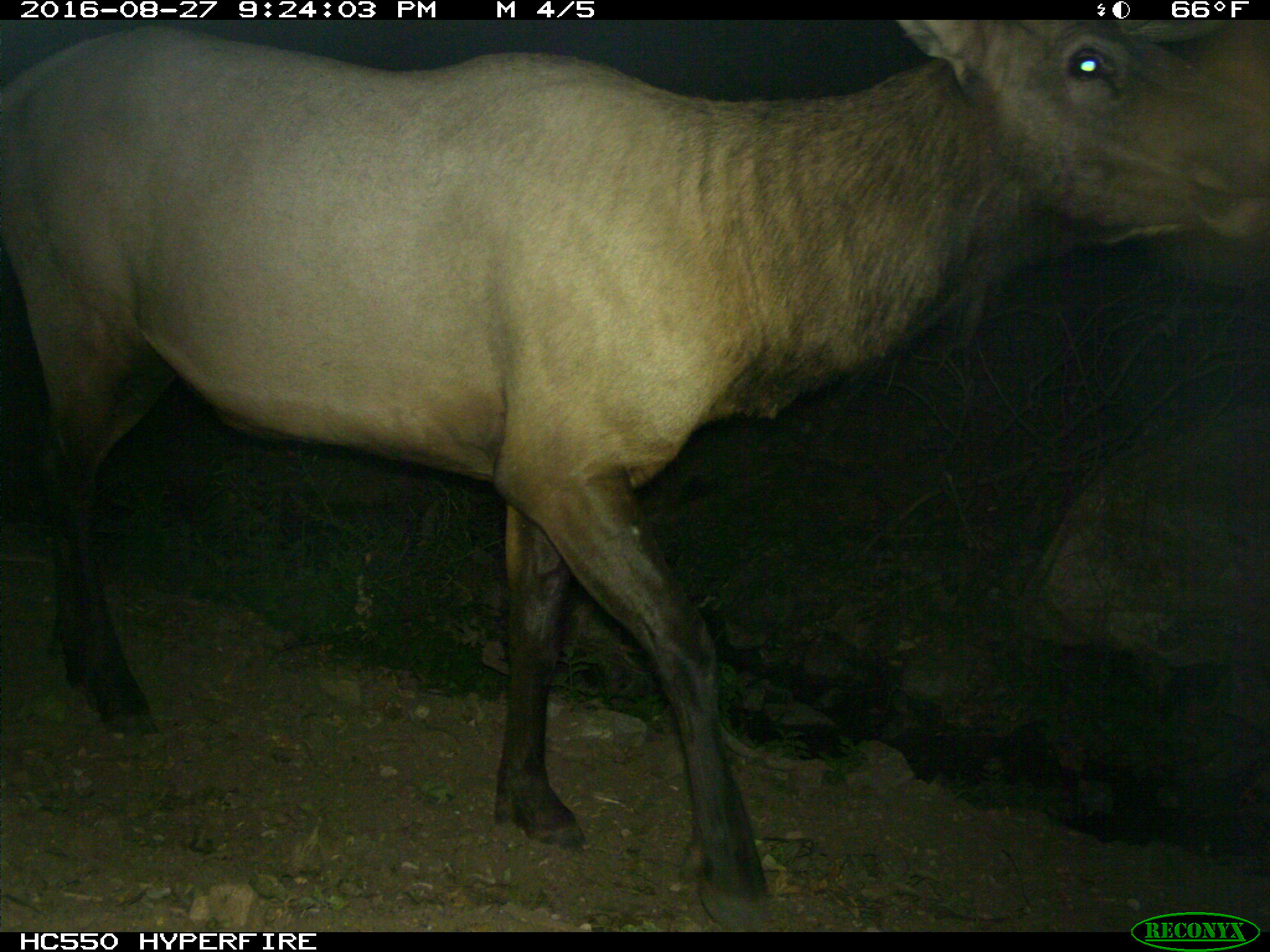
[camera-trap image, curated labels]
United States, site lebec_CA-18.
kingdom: Animalia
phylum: Chordata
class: Mammalia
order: Artiodactyla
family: Cervidae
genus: Cervus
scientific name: Cervus canadensis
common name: elk